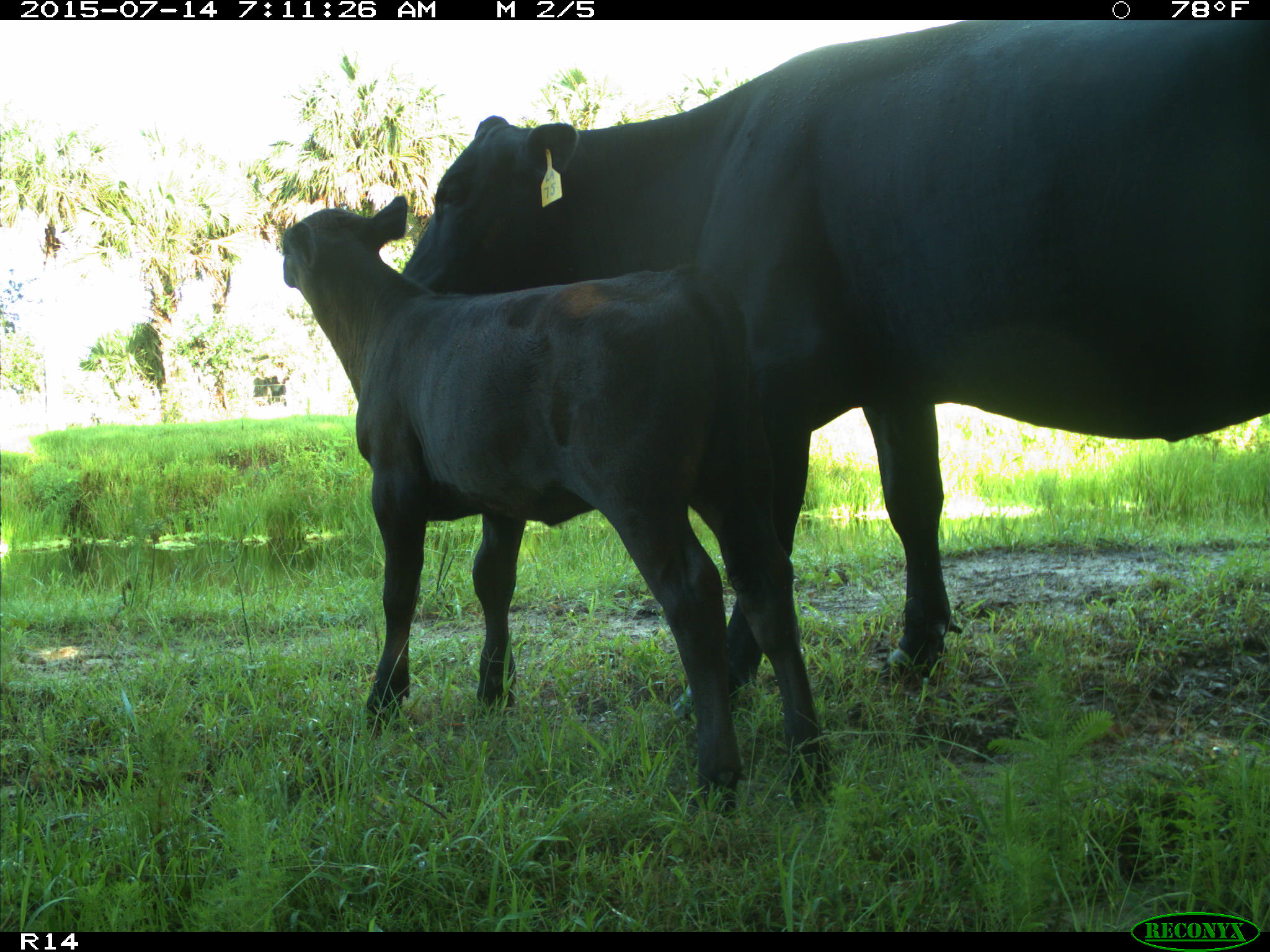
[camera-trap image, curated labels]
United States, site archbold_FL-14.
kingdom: Animalia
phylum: Chordata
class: Mammalia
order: Artiodactyla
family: Bovidae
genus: Bos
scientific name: Bos taurus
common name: domestic cow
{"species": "Bos taurus (domestic cow)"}